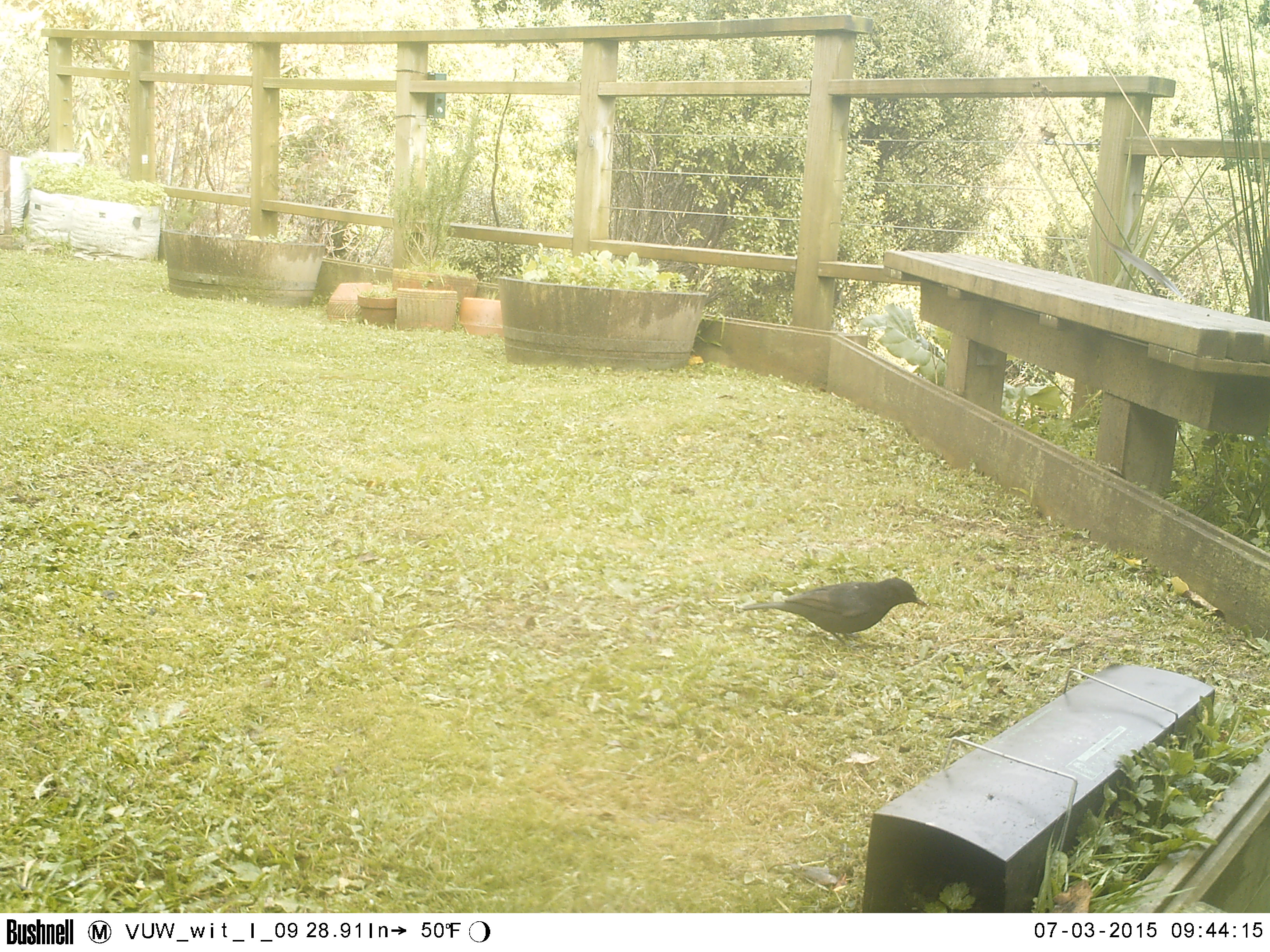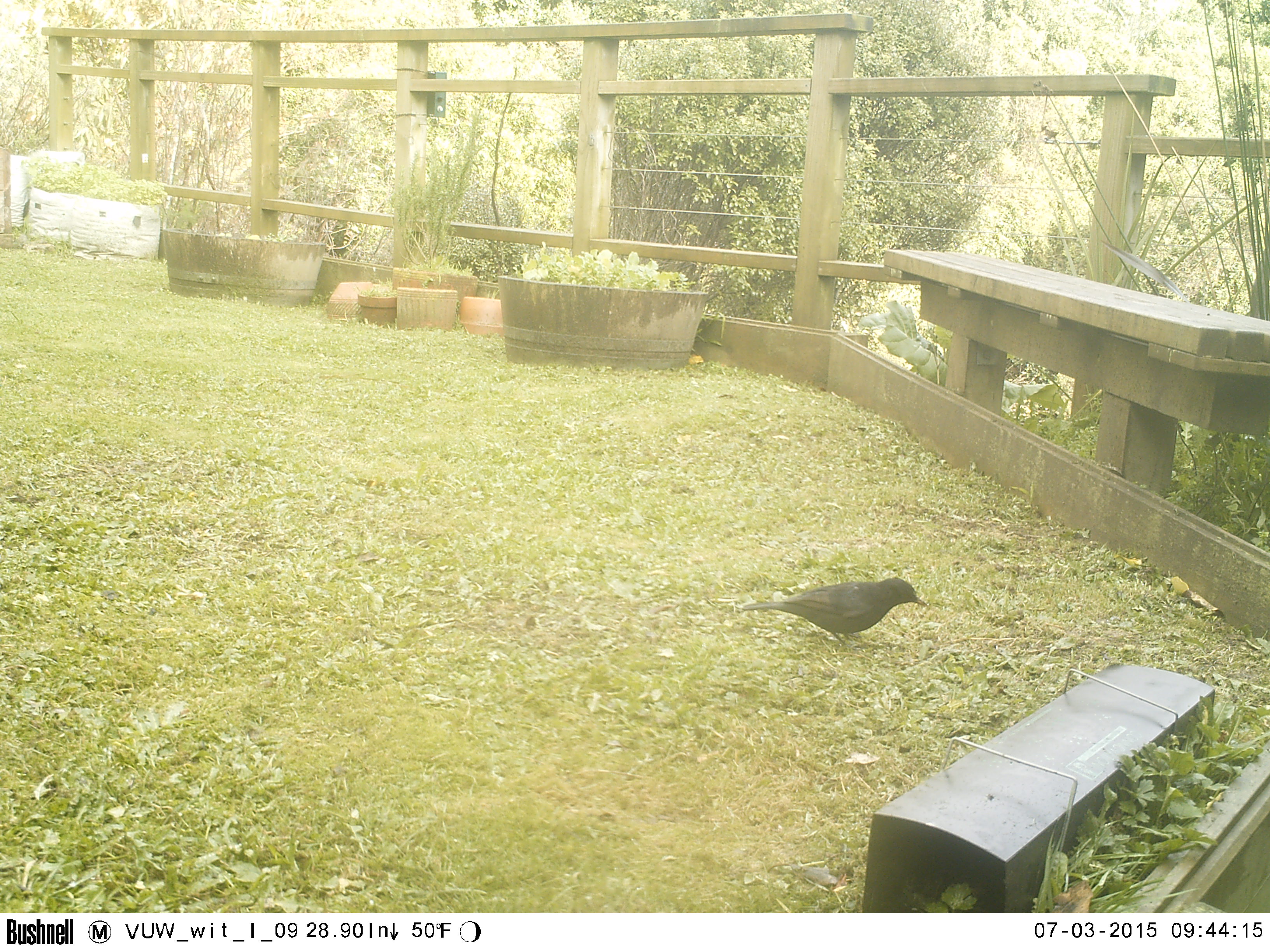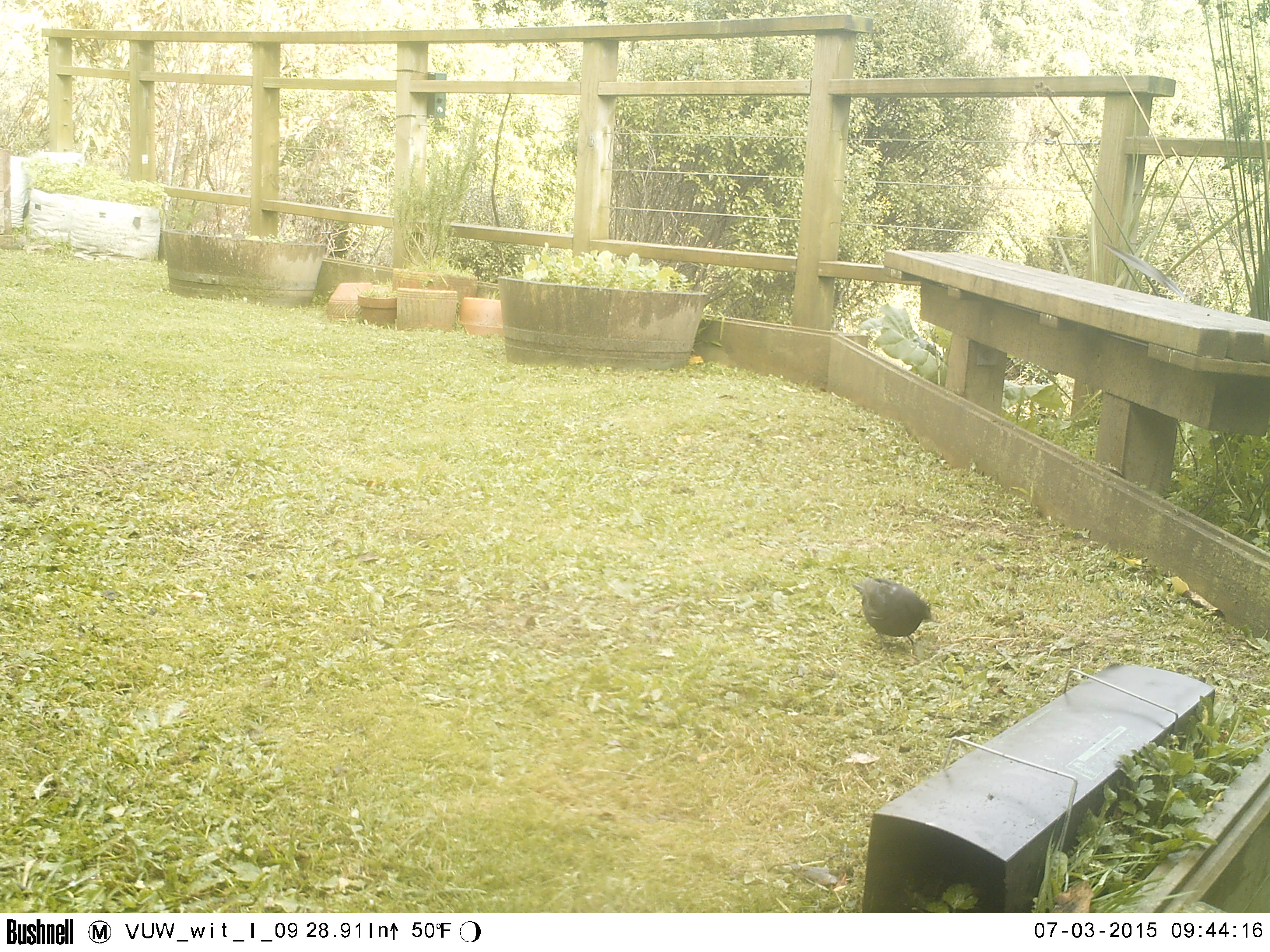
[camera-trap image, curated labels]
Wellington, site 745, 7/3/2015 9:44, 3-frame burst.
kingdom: Animalia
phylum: Chordata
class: Aves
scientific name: Aves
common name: bird